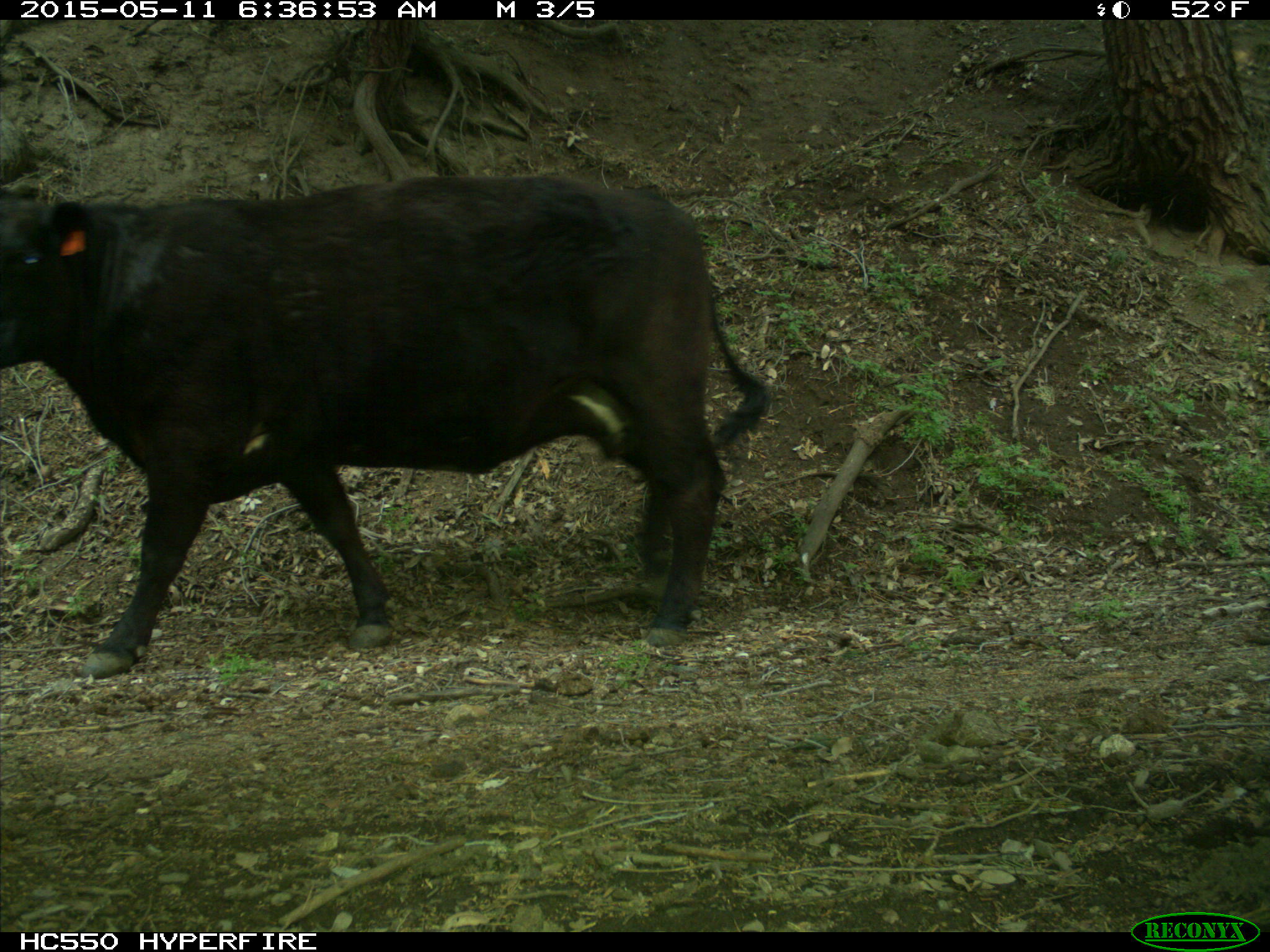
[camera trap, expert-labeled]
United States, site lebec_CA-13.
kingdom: Animalia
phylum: Chordata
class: Mammalia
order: Artiodactyla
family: Bovidae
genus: Bos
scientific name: Bos taurus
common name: domestic cow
Bos taurus (domestic cow).